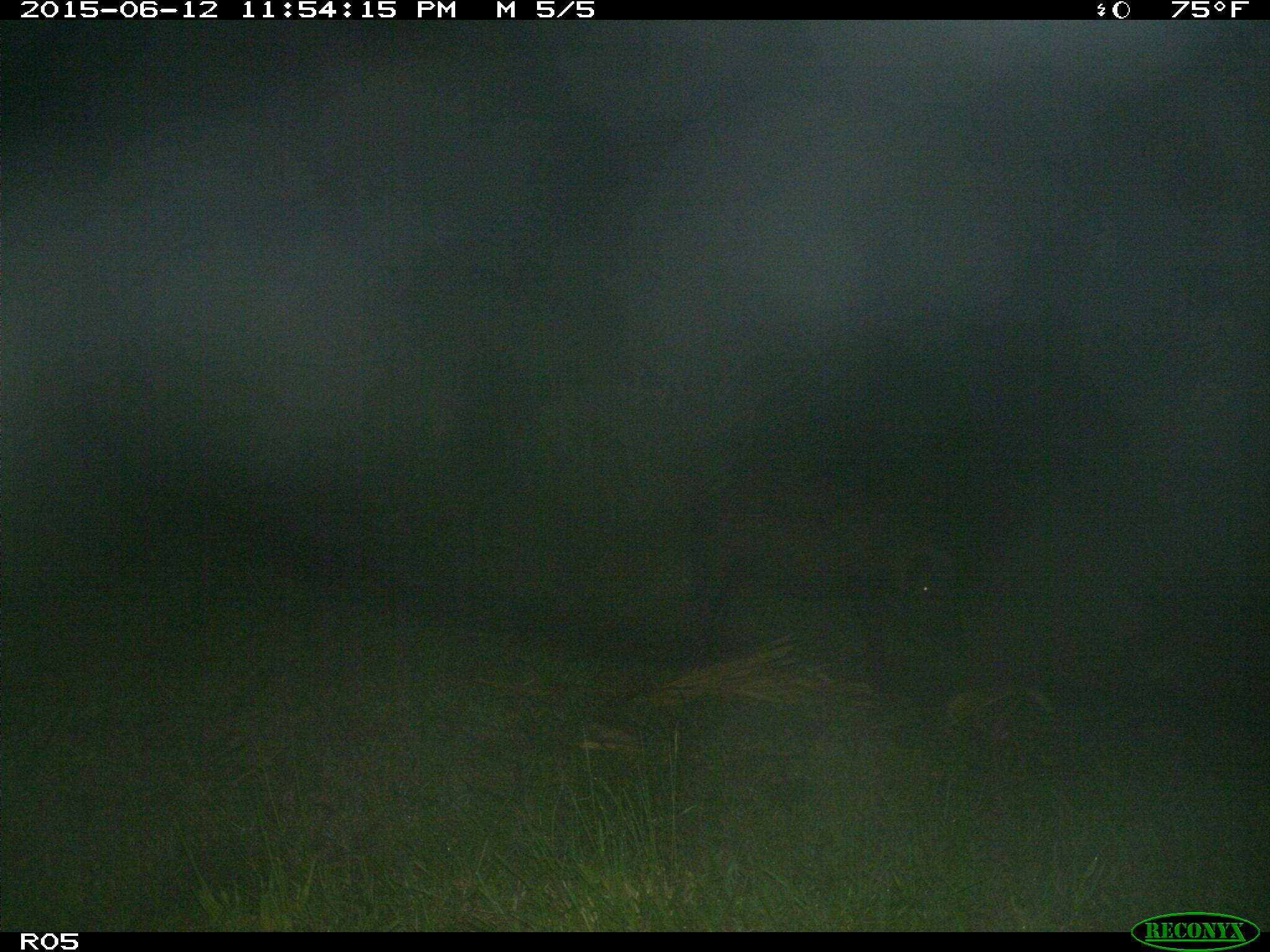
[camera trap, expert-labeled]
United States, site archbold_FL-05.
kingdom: Animalia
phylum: Chordata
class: Mammalia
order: Artiodactyla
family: Suidae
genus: Sus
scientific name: Sus scrofa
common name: wild boar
Sus scrofa (wild boar).